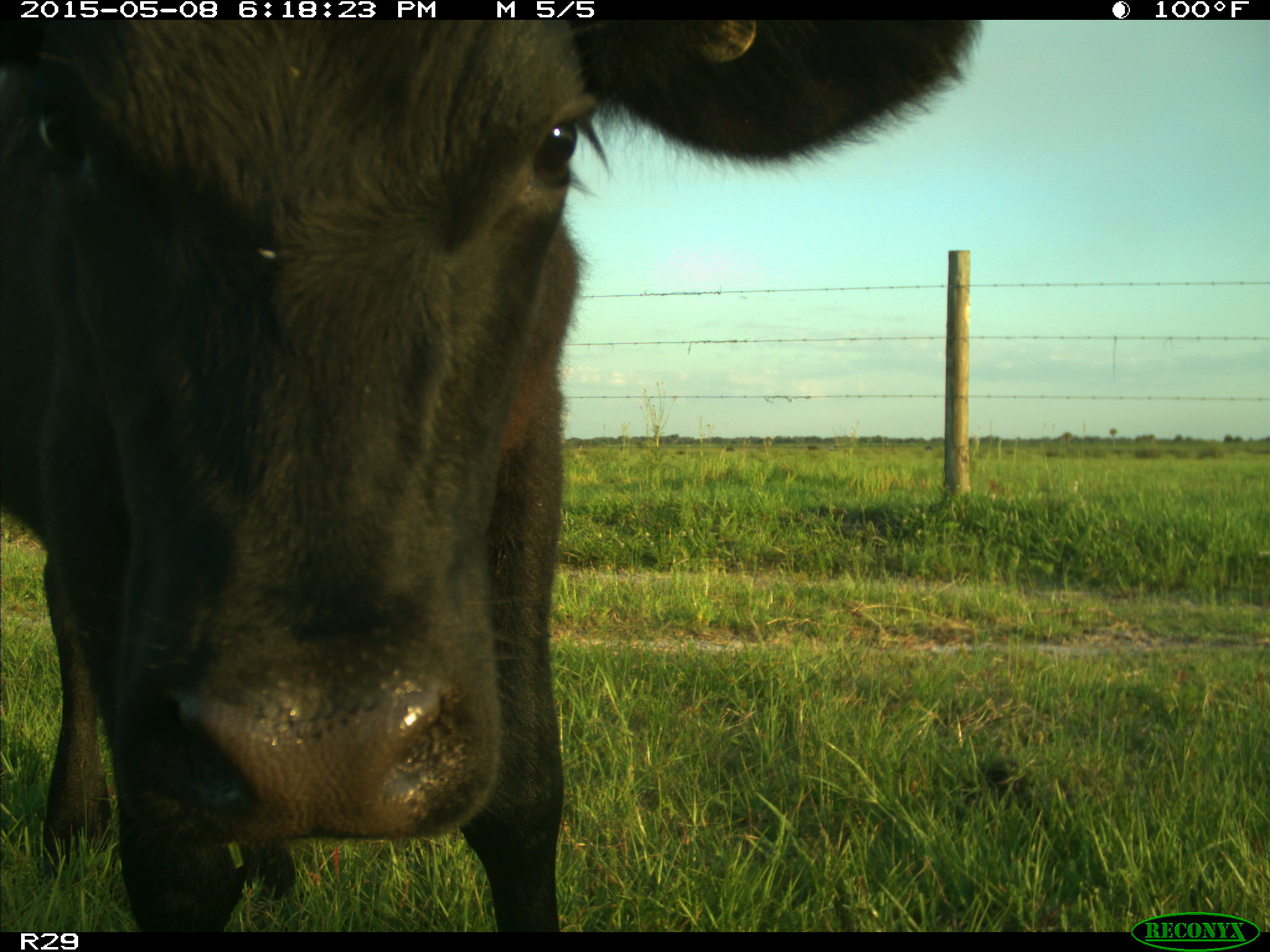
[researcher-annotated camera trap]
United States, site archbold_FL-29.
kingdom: Animalia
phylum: Chordata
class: Mammalia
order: Artiodactyla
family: Bovidae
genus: Bos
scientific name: Bos taurus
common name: domestic cow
Bos taurus (domestic cow).